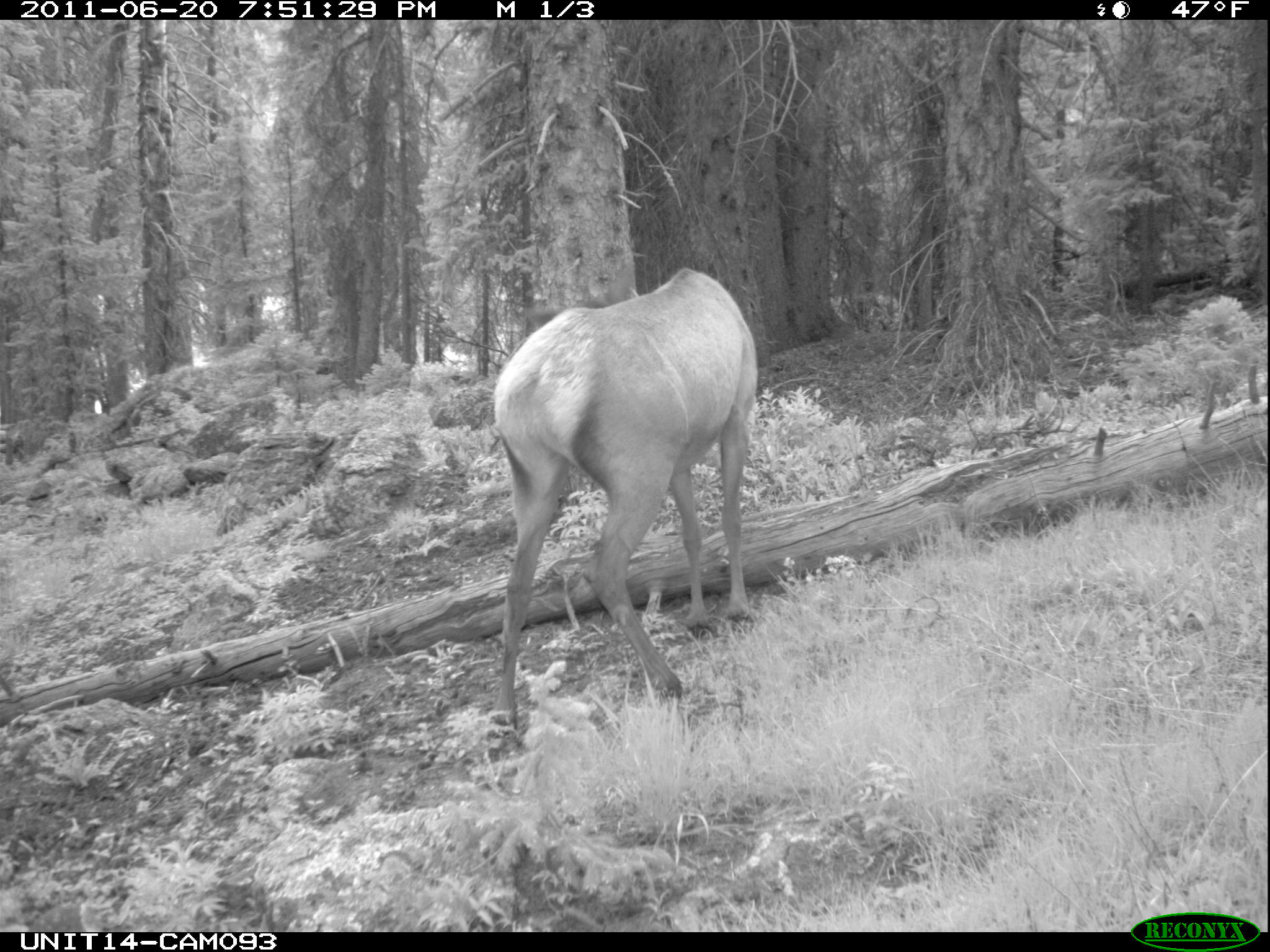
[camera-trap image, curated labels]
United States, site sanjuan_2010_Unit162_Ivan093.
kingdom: Animalia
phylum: Chordata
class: Mammalia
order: Artiodactyla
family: Cervidae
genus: Cervus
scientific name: Cervus elaphus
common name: red deer